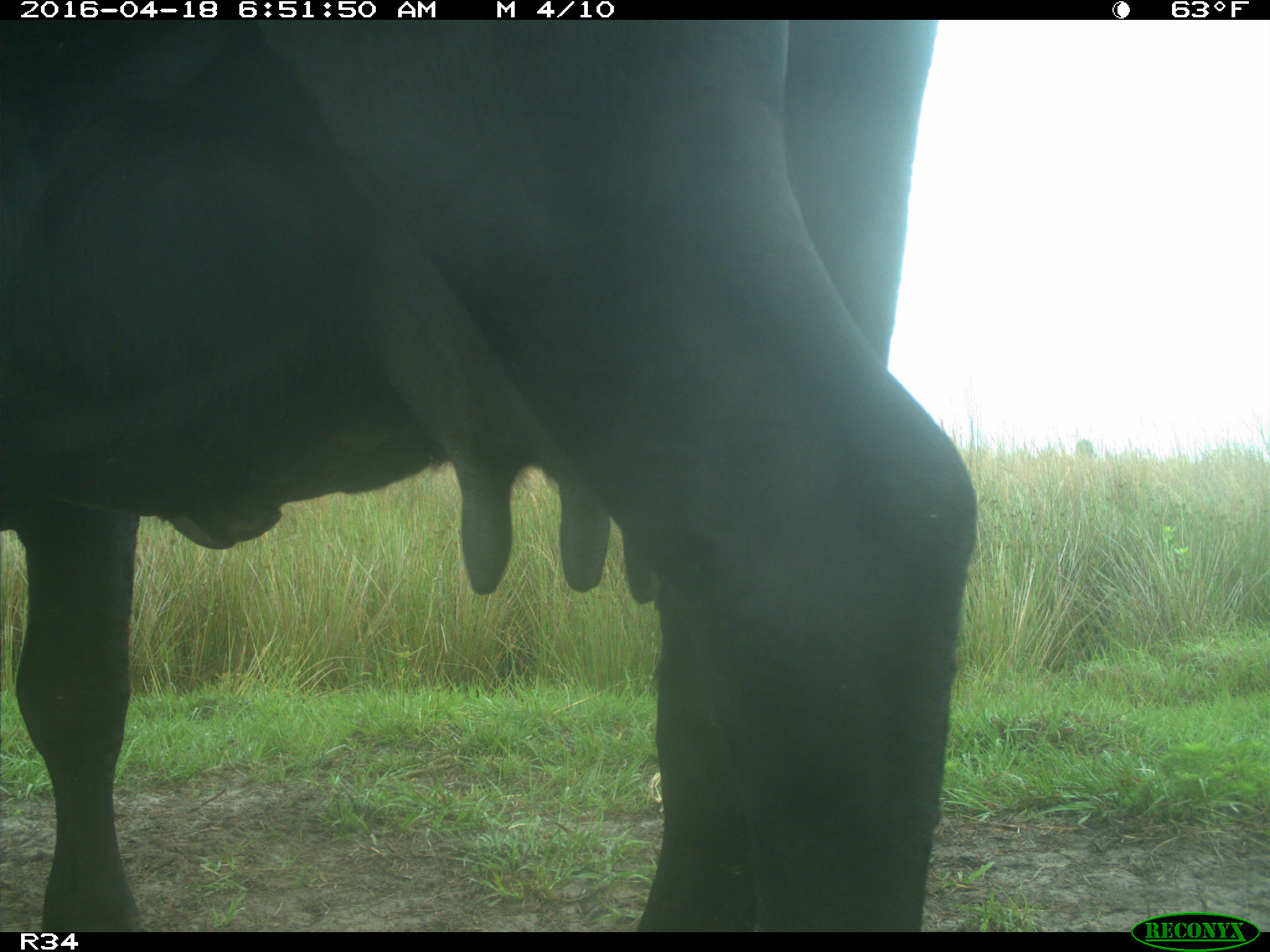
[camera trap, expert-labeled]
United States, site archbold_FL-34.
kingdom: Animalia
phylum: Chordata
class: Mammalia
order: Artiodactyla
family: Bovidae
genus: Bos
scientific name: Bos taurus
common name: domestic cow